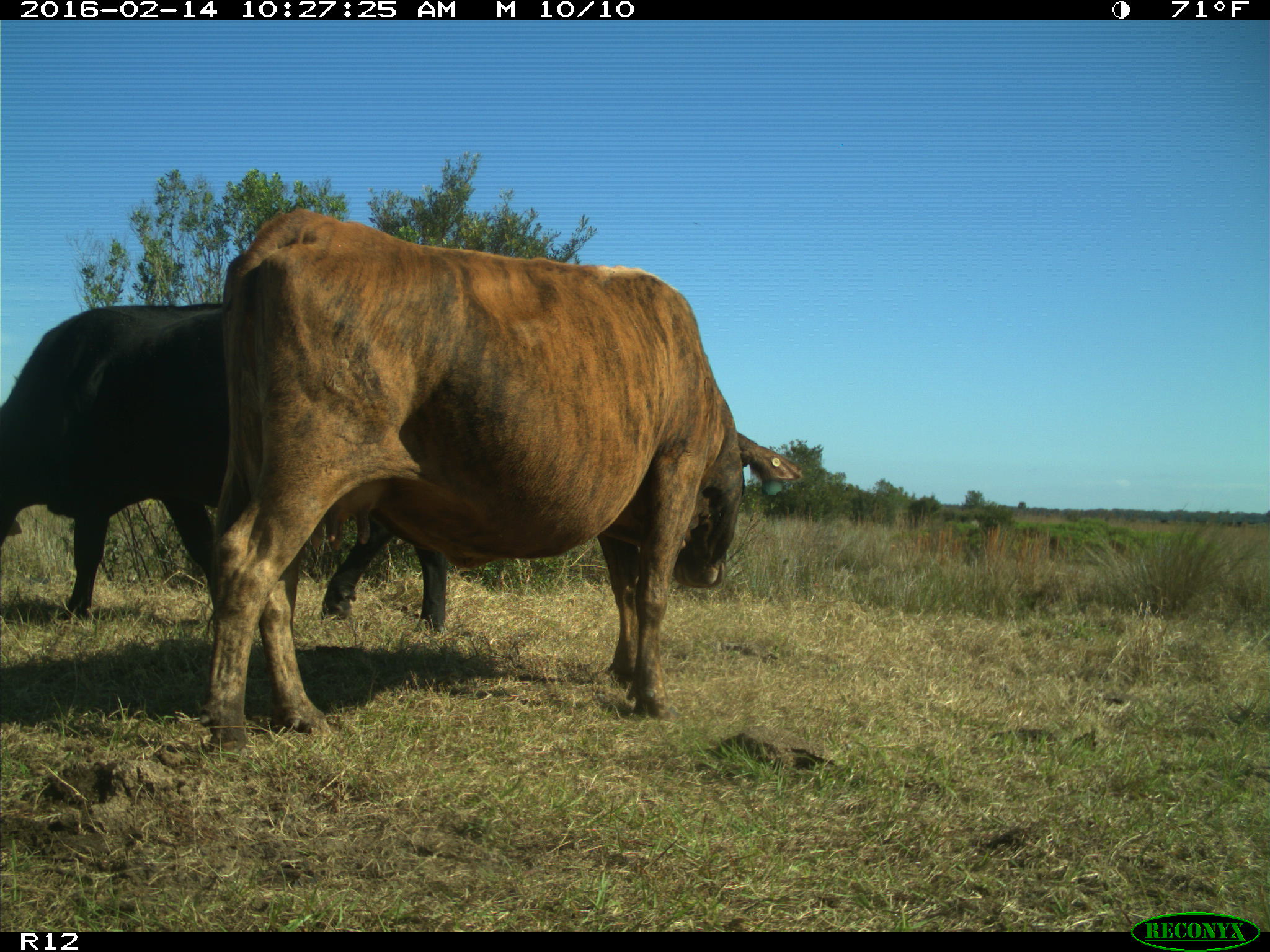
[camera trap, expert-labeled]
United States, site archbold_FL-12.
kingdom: Animalia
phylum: Chordata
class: Mammalia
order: Artiodactyla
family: Bovidae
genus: Bos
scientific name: Bos taurus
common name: domestic cow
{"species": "Bos taurus (domestic cow)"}